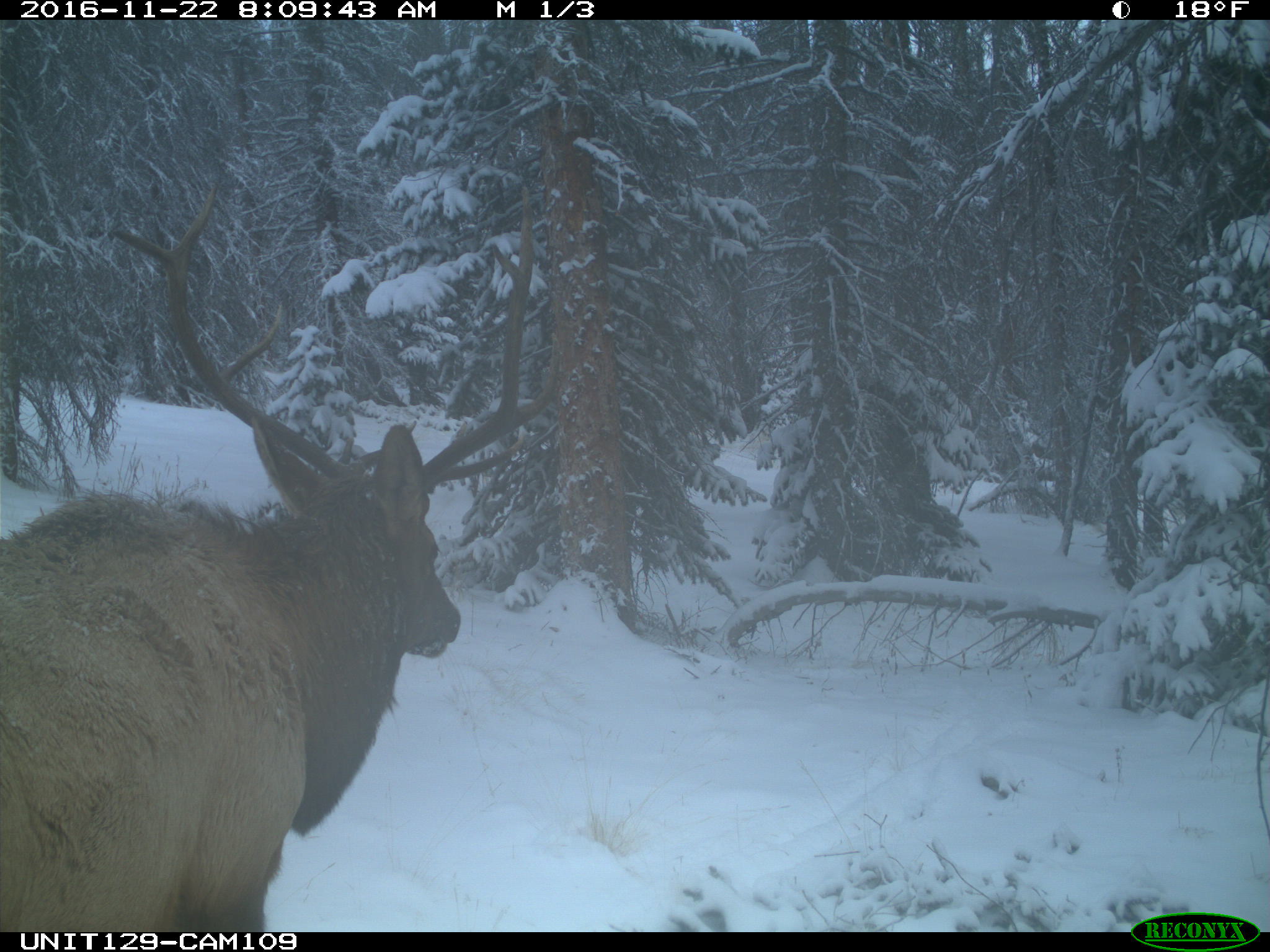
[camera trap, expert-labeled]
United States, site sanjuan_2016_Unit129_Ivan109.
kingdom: Animalia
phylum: Chordata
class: Mammalia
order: Artiodactyla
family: Cervidae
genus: Cervus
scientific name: Cervus elaphus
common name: red deer